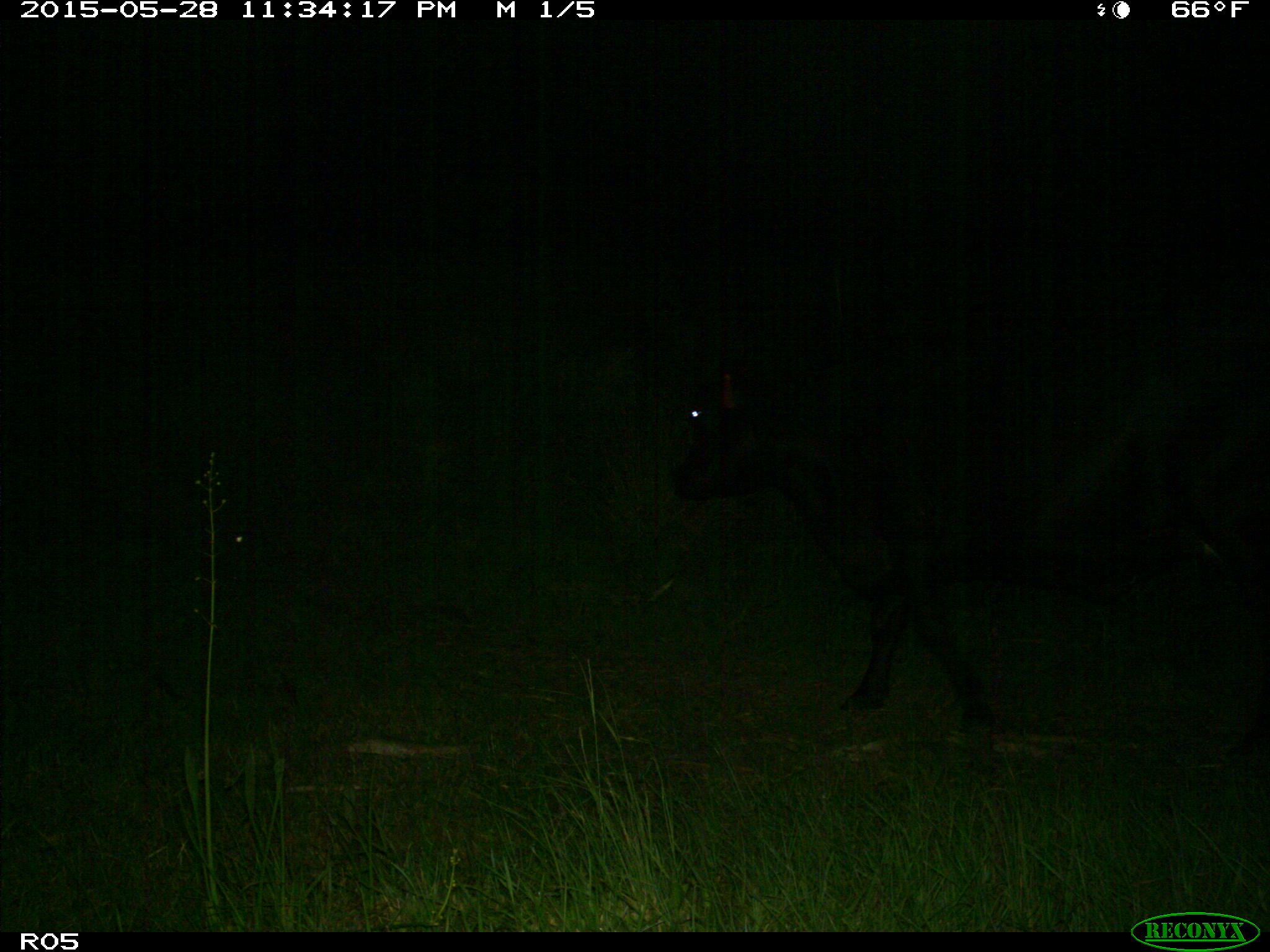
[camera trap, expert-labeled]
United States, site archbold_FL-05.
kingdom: Animalia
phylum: Chordata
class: Mammalia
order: Artiodactyla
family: Bovidae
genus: Bos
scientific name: Bos taurus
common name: domestic cow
Bos taurus (domestic cow).